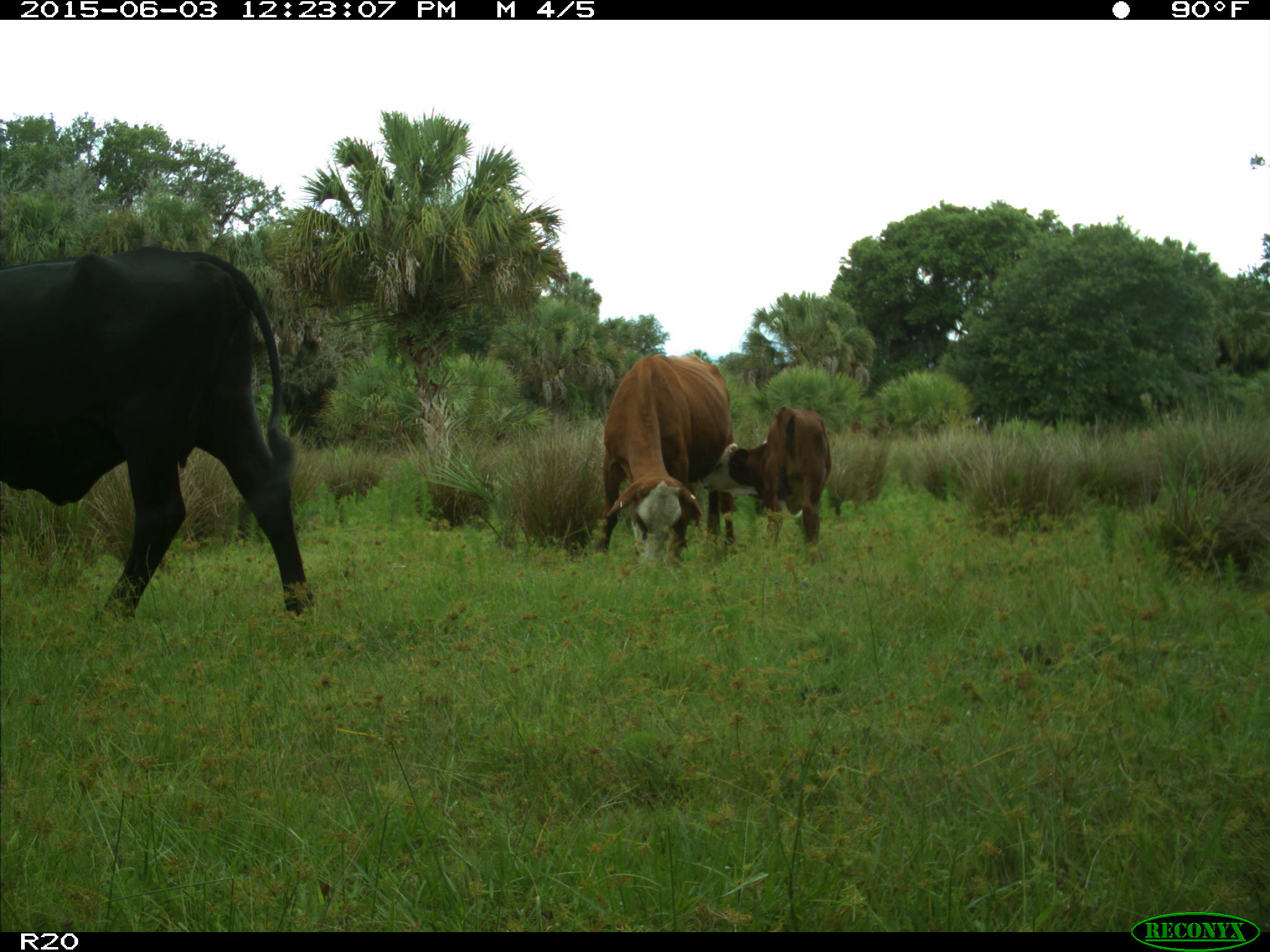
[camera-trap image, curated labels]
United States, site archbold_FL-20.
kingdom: Animalia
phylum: Chordata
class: Mammalia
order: Artiodactyla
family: Bovidae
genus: Bos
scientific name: Bos taurus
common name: domestic cow